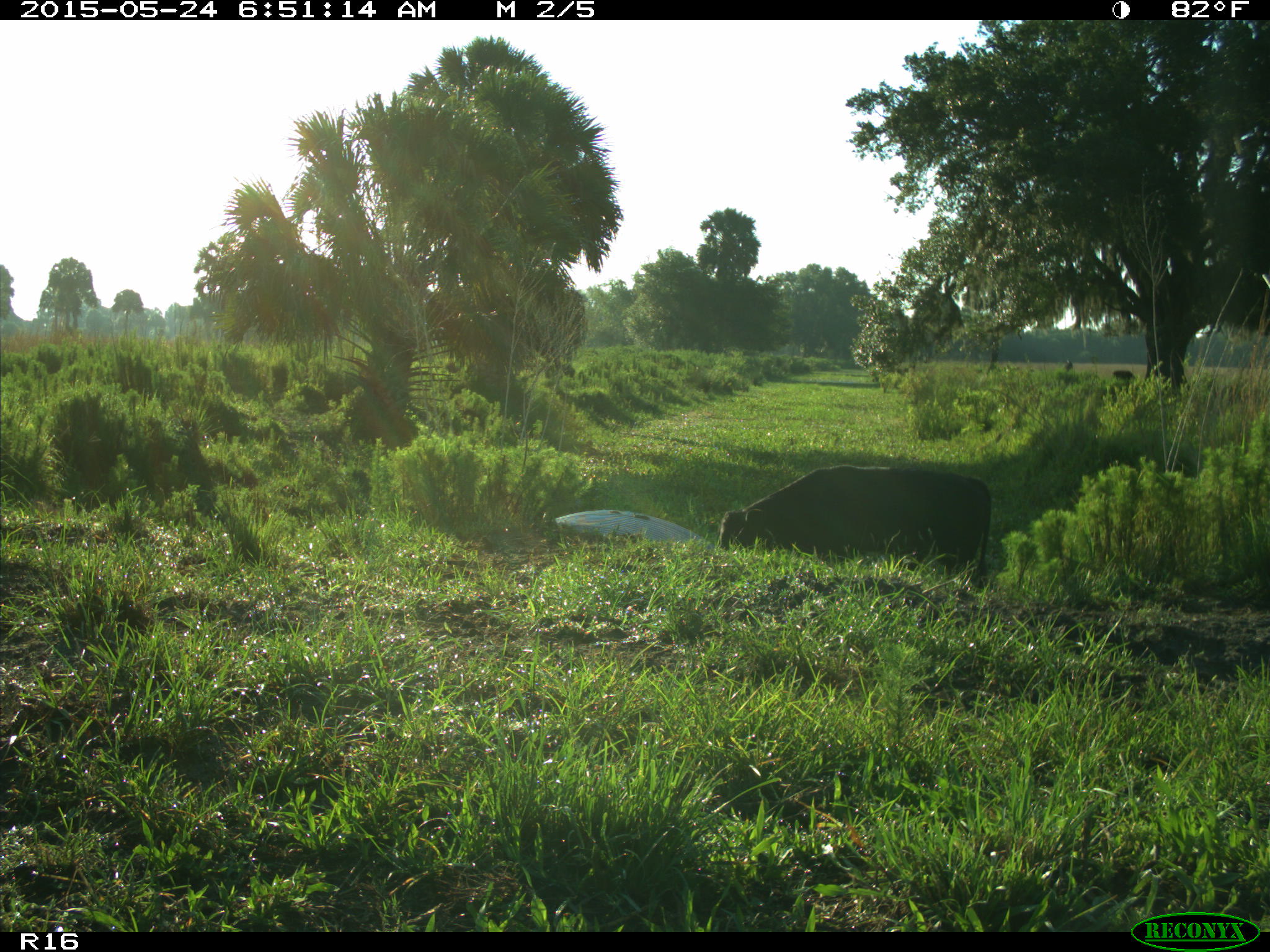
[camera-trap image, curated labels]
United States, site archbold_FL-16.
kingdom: Animalia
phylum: Chordata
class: Mammalia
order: Artiodactyla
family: Bovidae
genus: Bos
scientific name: Bos taurus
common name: domestic cow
Bos taurus (domestic cow).